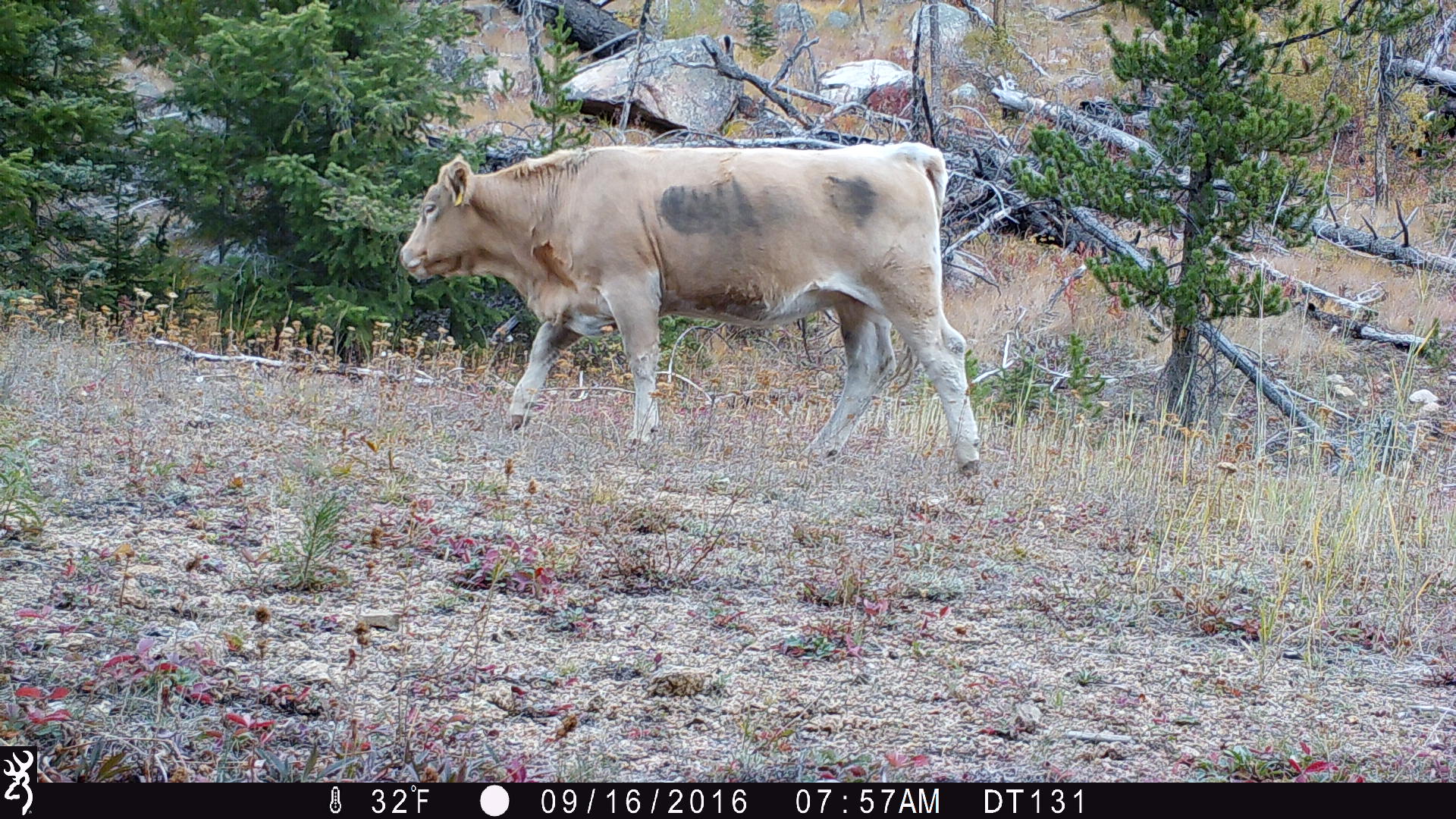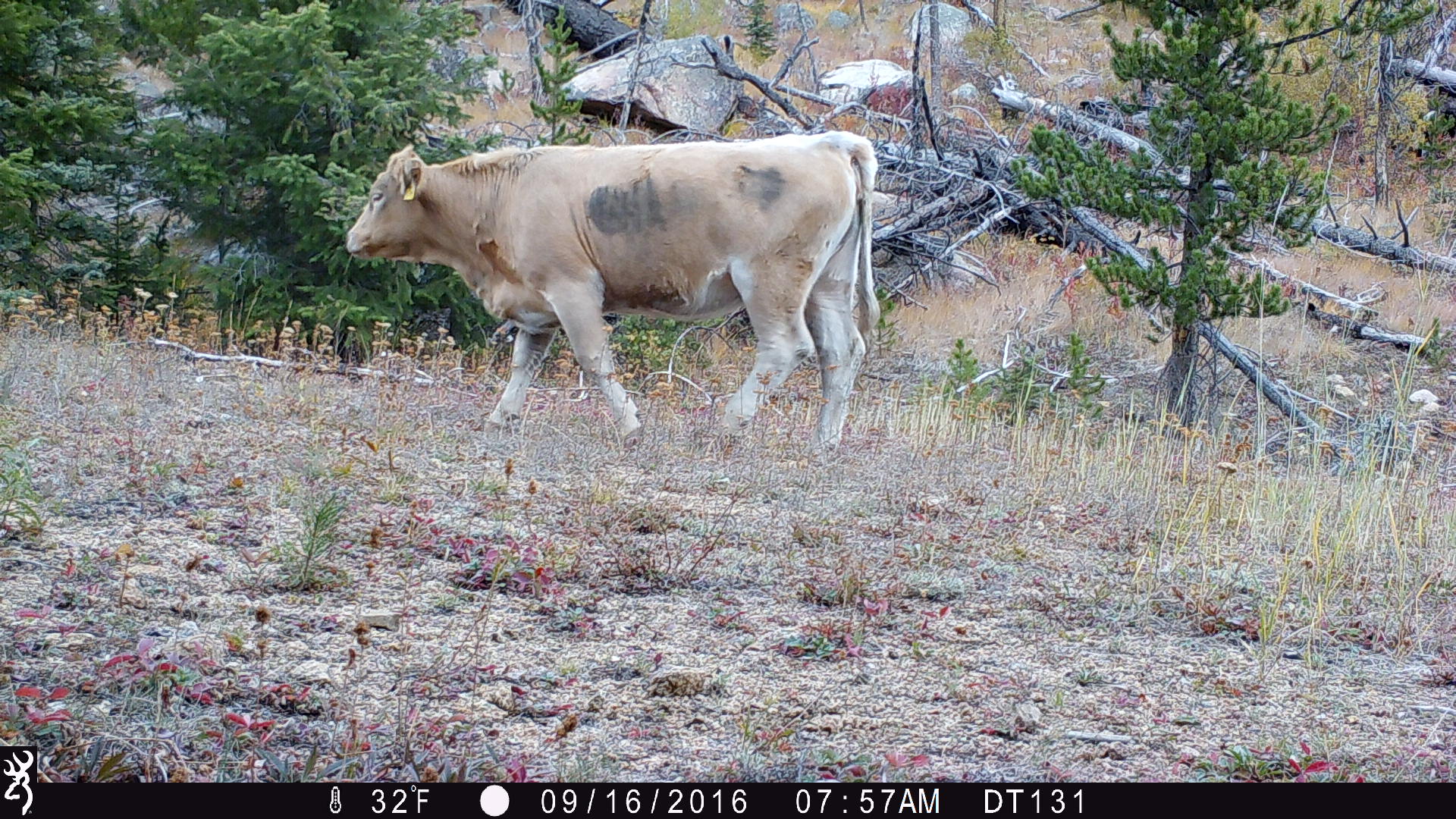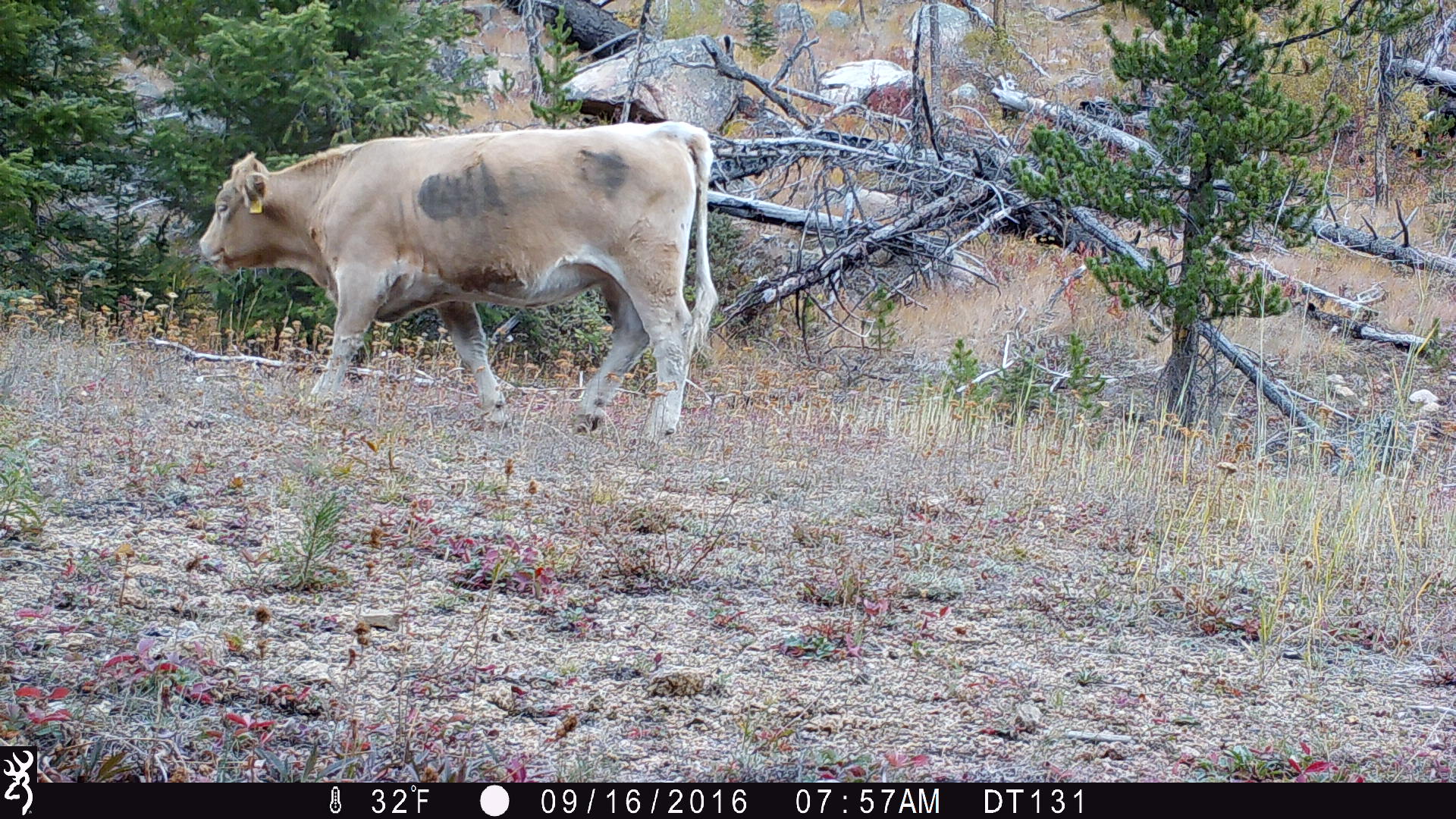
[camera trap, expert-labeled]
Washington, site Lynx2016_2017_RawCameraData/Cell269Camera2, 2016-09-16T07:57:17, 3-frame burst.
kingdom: Animalia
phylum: Chordata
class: Mammalia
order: Artiodactyla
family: Bovidae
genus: Bos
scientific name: Bos taurus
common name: domestic cattle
Domestic cattle (Bos taurus). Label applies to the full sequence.